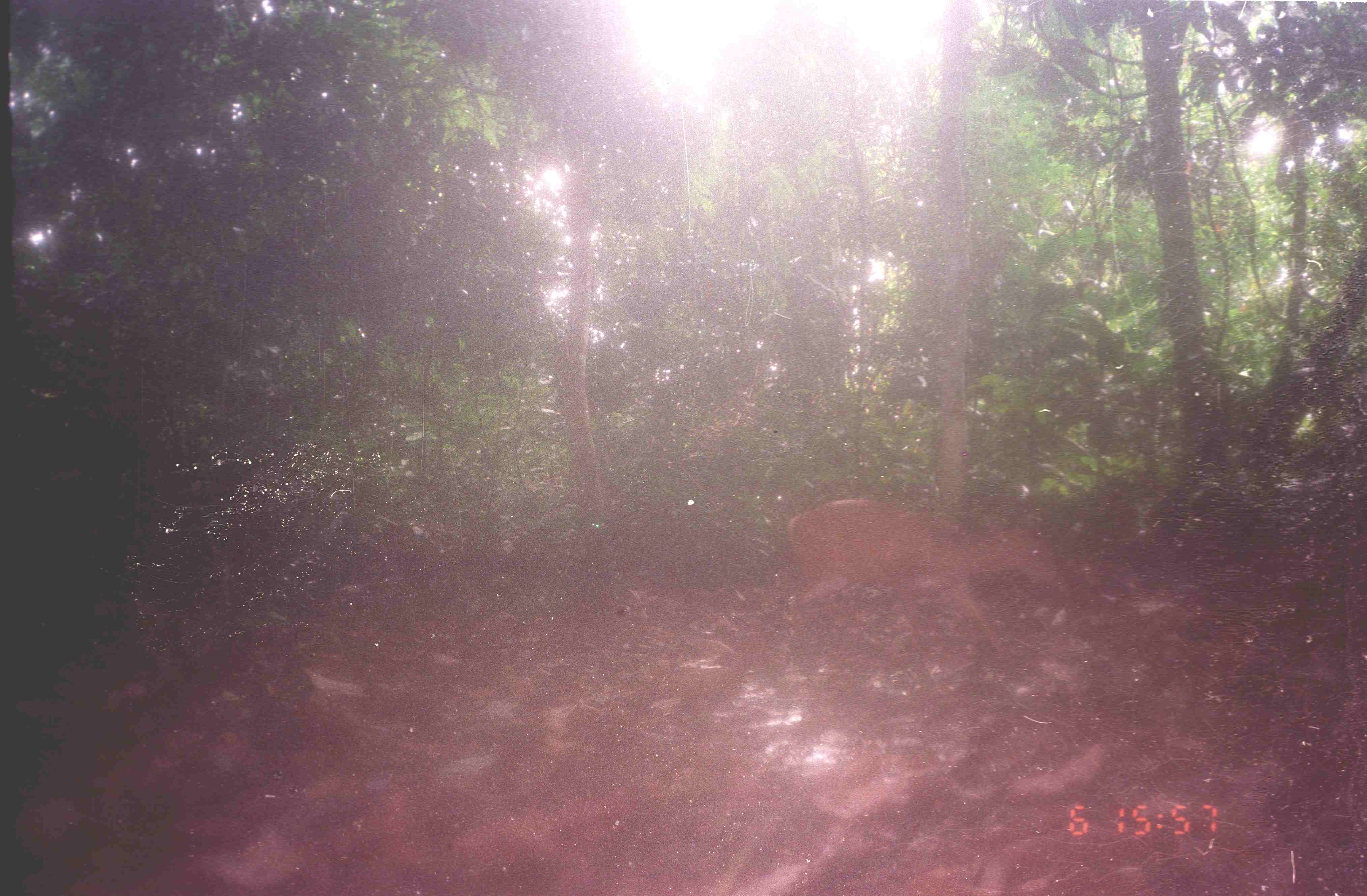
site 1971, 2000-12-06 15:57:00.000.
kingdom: Animalia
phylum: Chordata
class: Mammalia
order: Artiodactyla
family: Cervidae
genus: Muntiacus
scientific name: Muntiacus muntjak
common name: southern red muntjac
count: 1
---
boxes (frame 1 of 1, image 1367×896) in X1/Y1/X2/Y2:
muntiacus muntjak: 785/498/1061/659